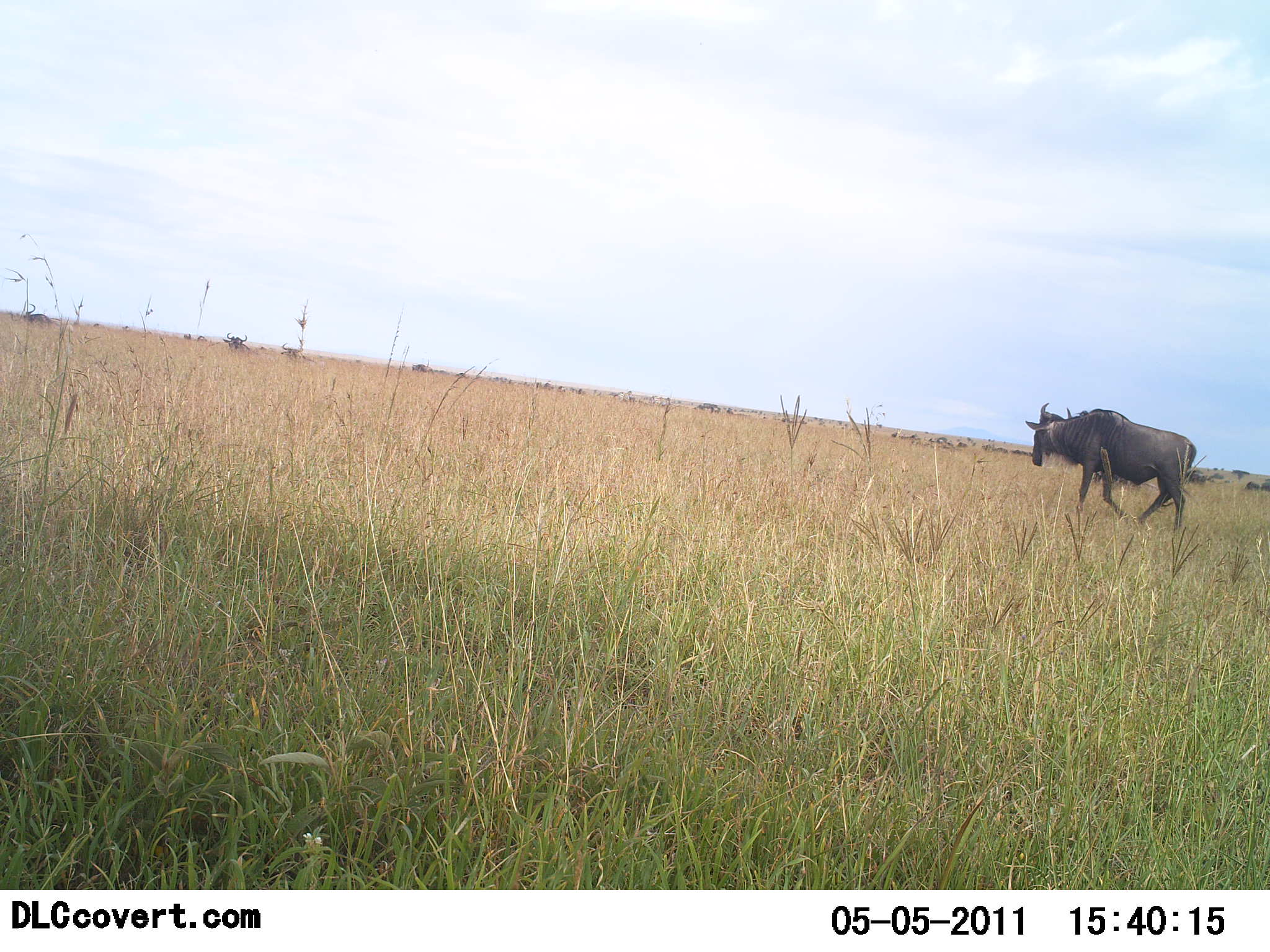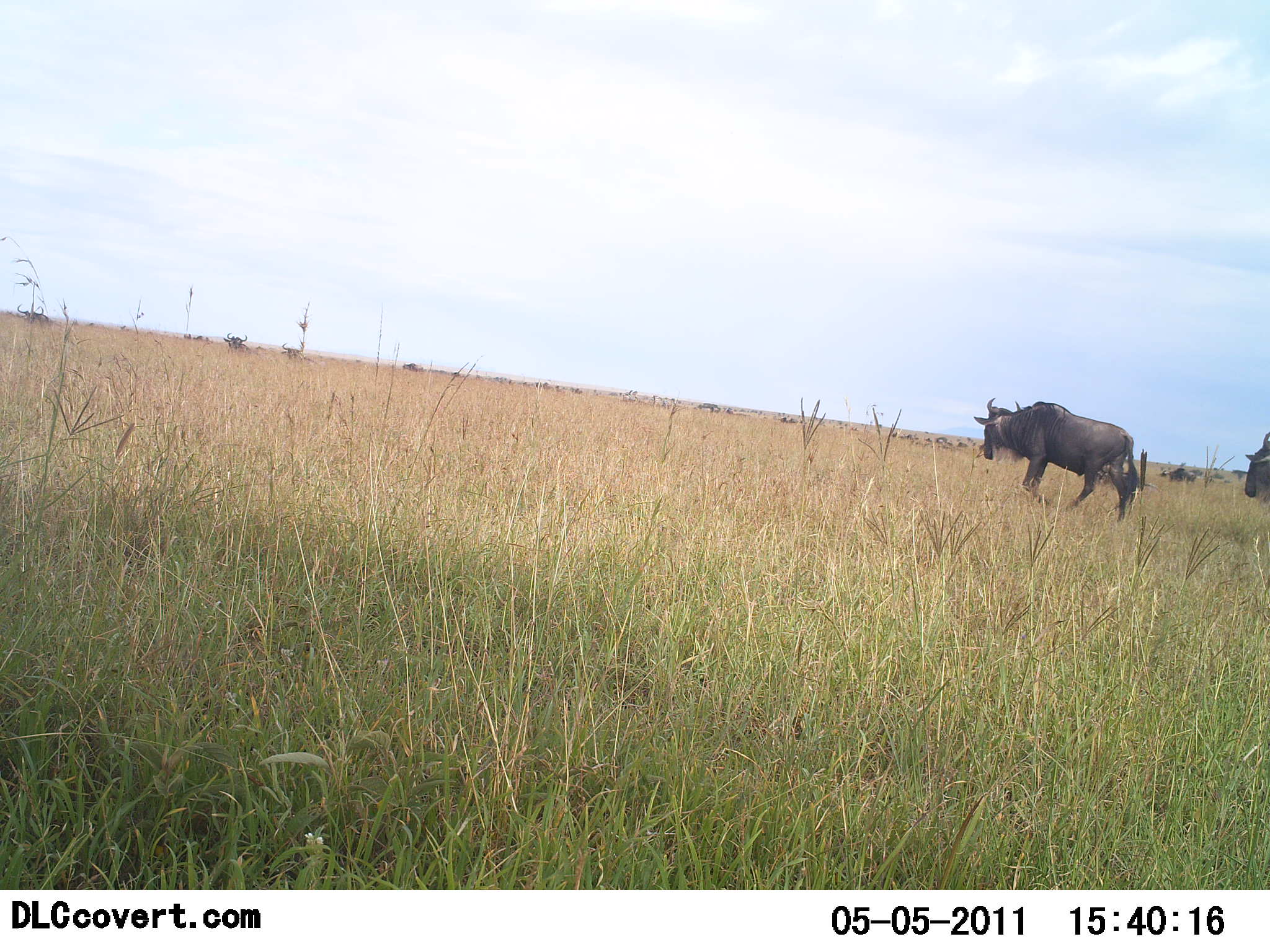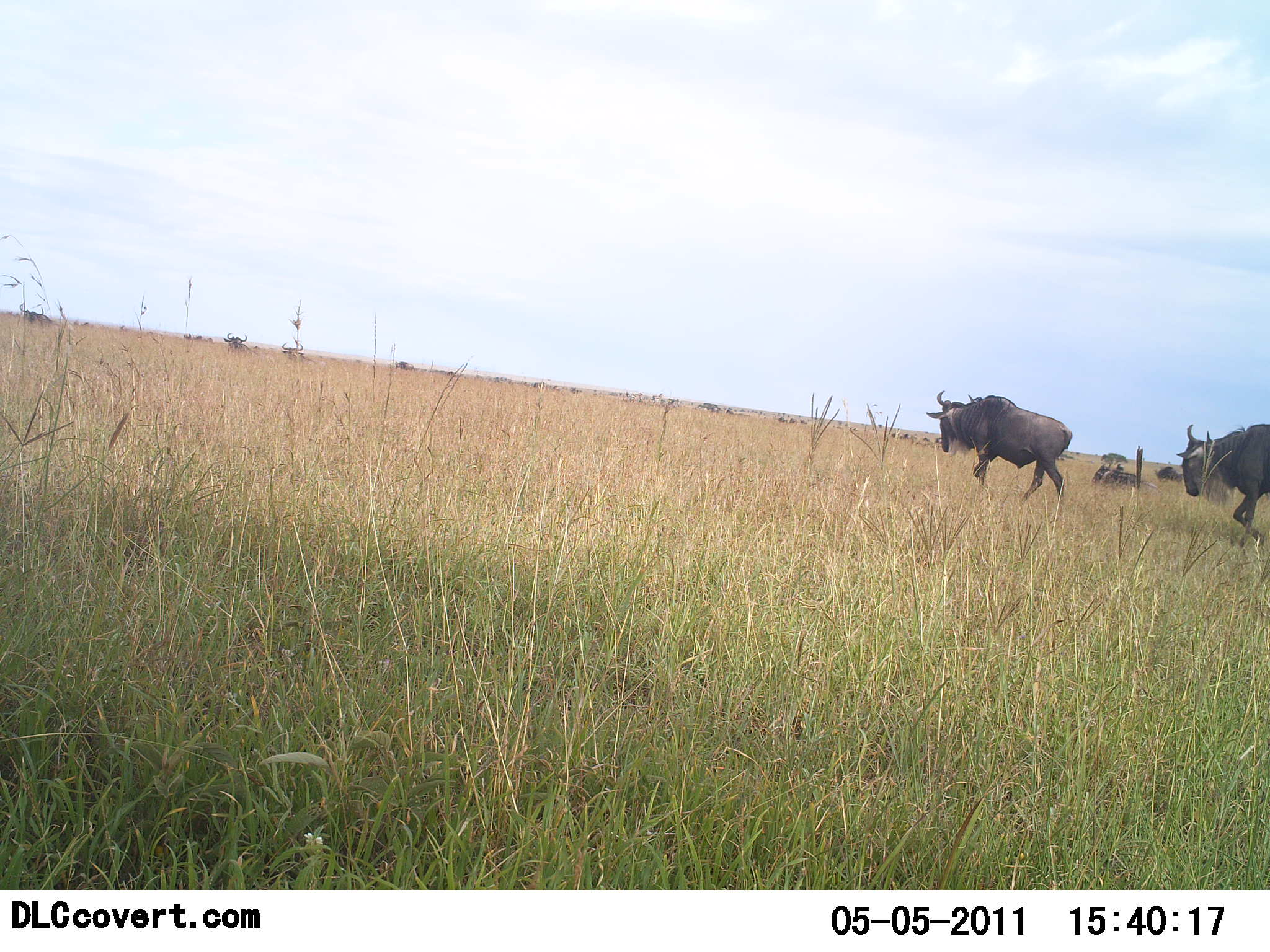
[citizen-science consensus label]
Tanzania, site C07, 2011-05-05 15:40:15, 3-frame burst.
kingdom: Animalia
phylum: Chordata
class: Mammalia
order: Artiodactyla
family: Bovidae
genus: Connochaetes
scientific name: Connochaetes taurinus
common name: blue wildebeest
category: wildebeest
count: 2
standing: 15%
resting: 23%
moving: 100%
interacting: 8%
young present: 0%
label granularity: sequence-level